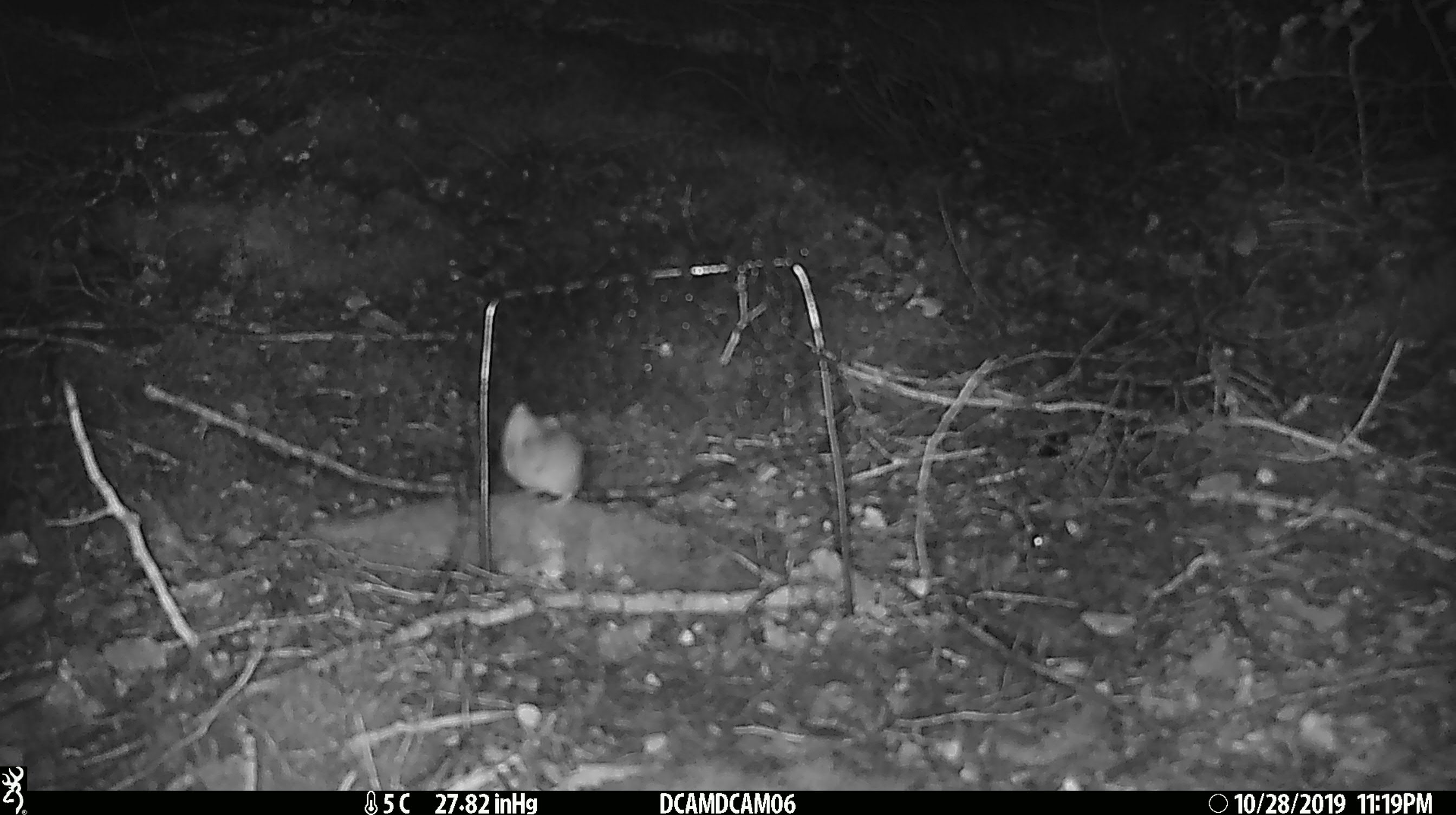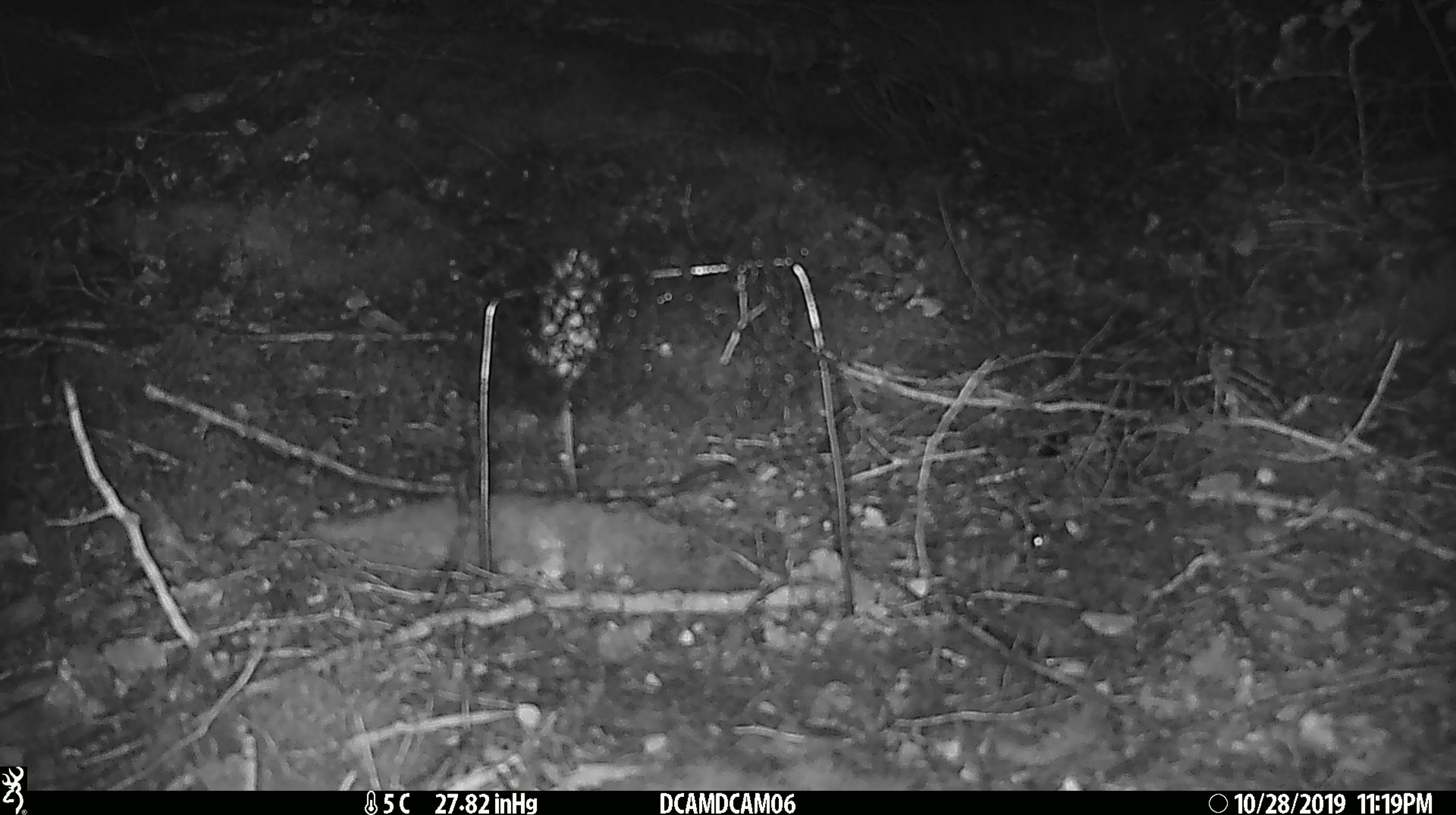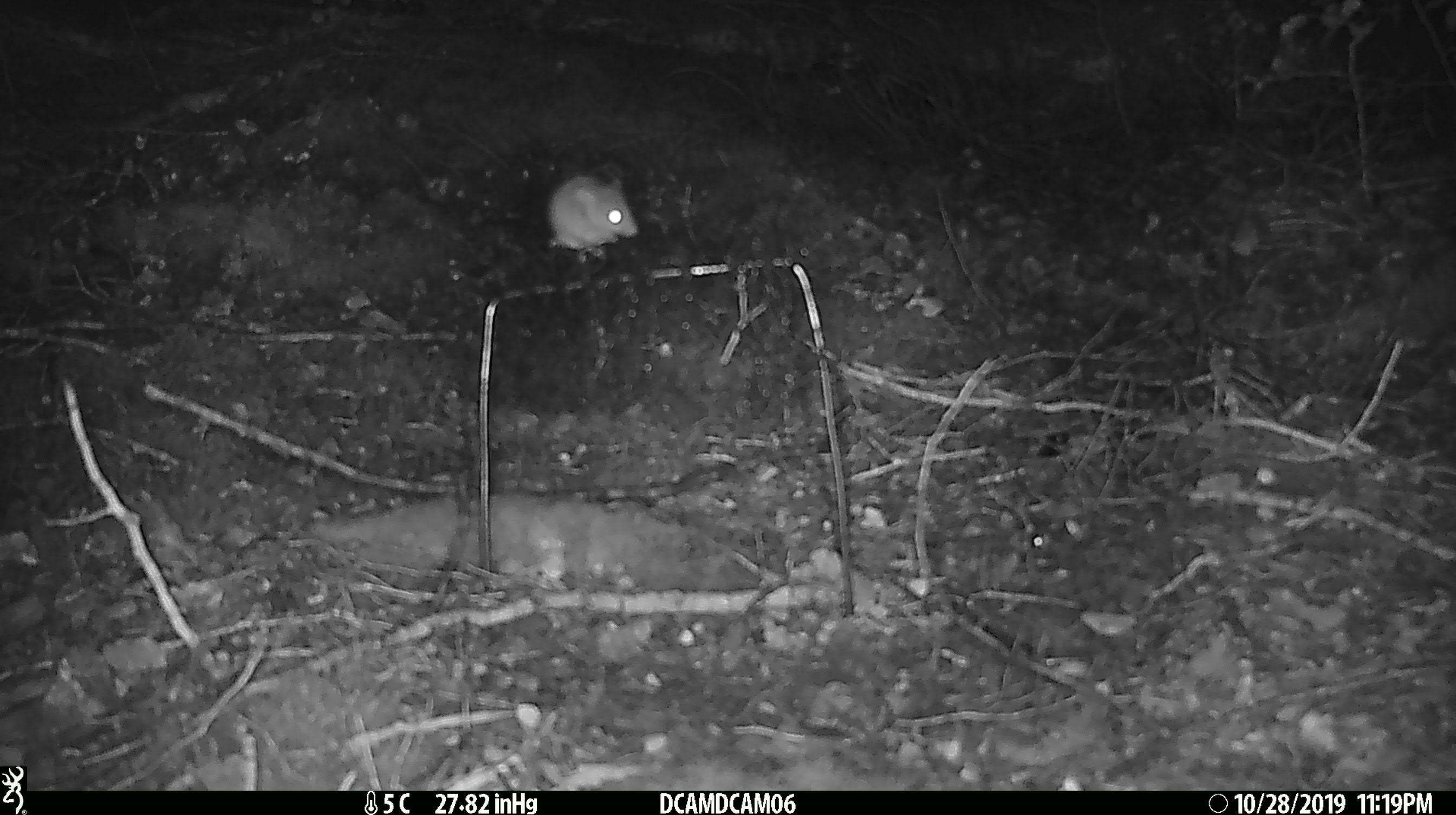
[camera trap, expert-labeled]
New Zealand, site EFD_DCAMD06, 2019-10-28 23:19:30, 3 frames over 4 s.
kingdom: Animalia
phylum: Chordata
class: Mammalia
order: Rodentia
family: Muridae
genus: Mus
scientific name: Mus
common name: mouse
Mouse (Mus).